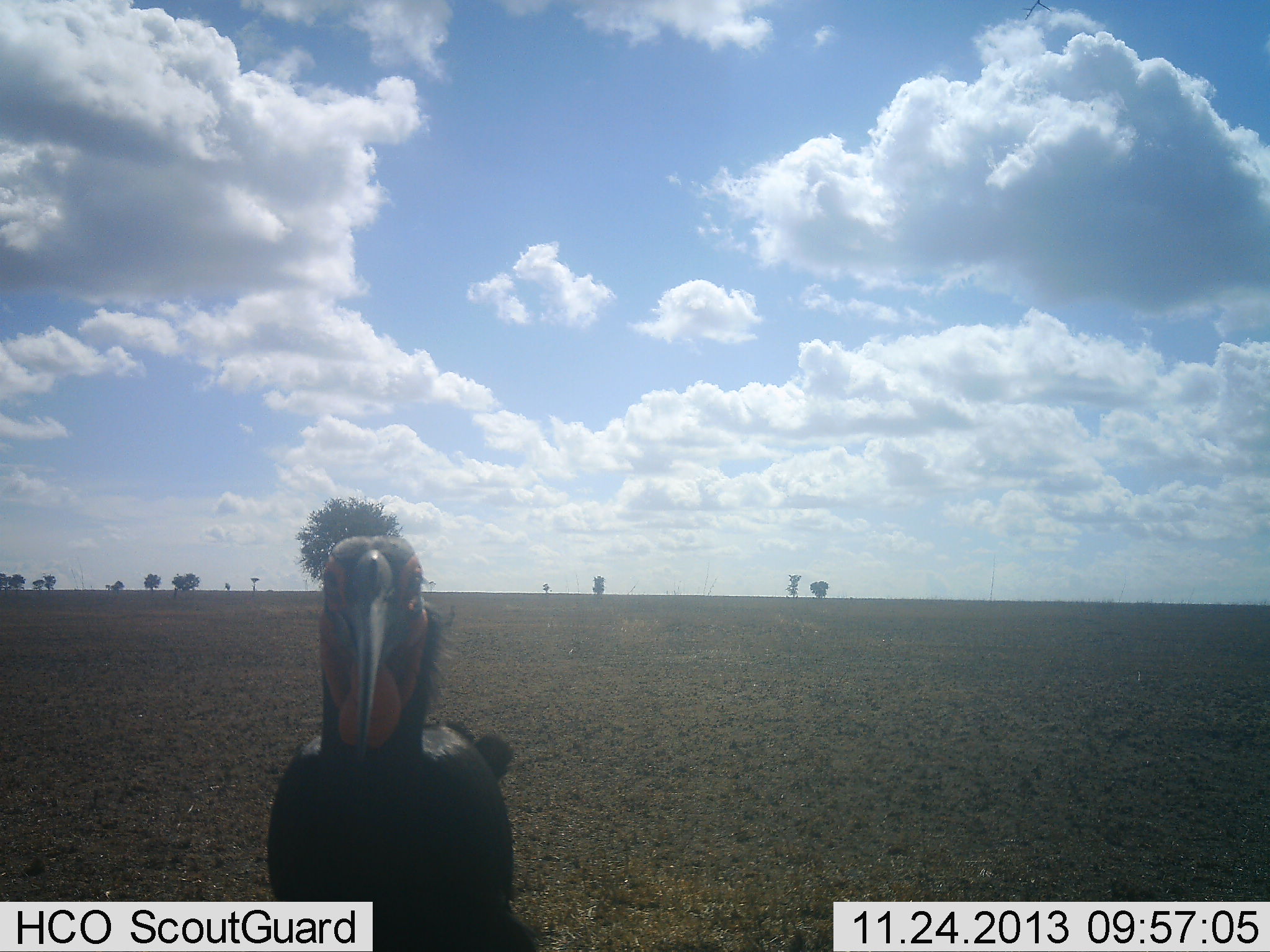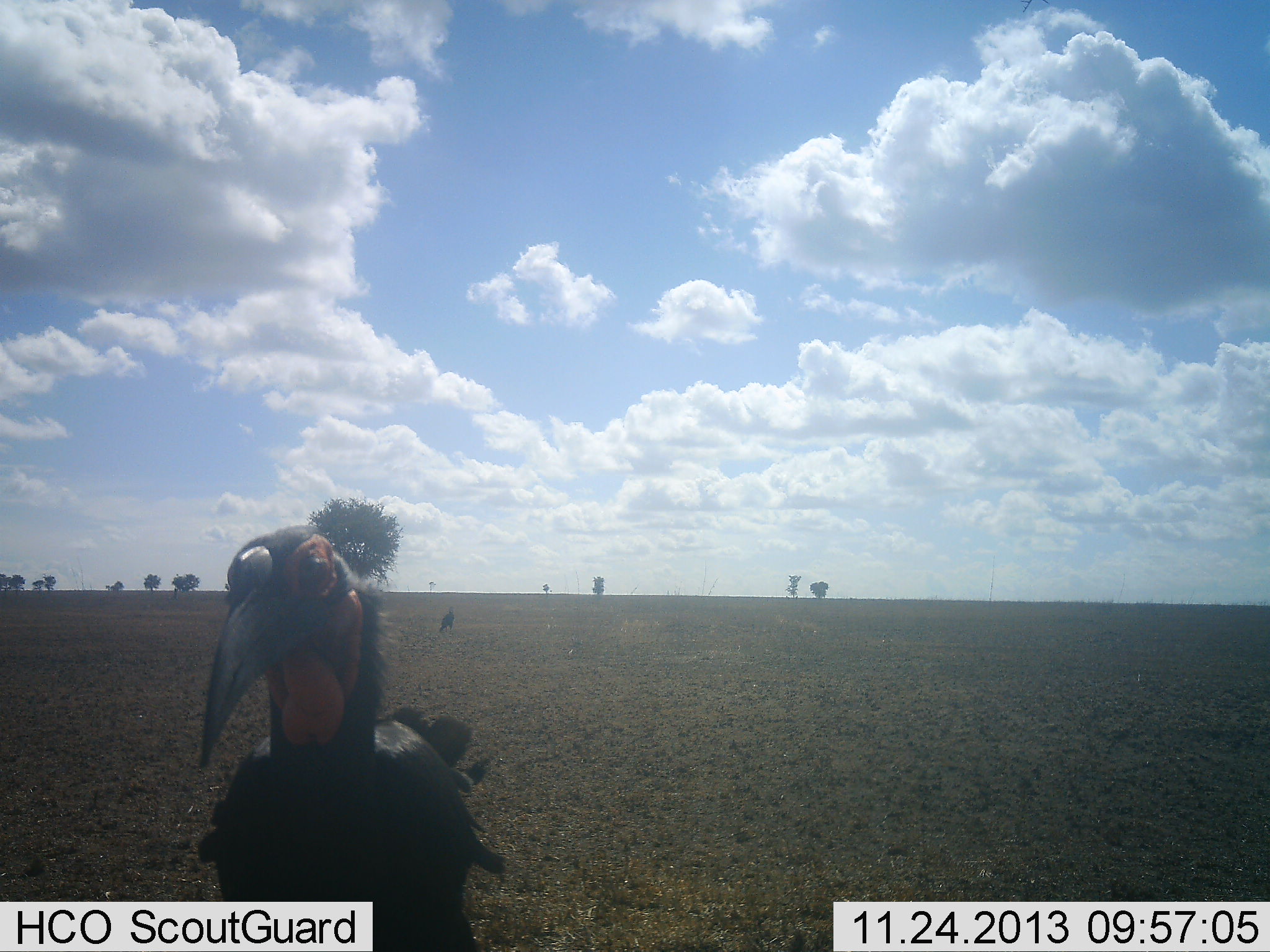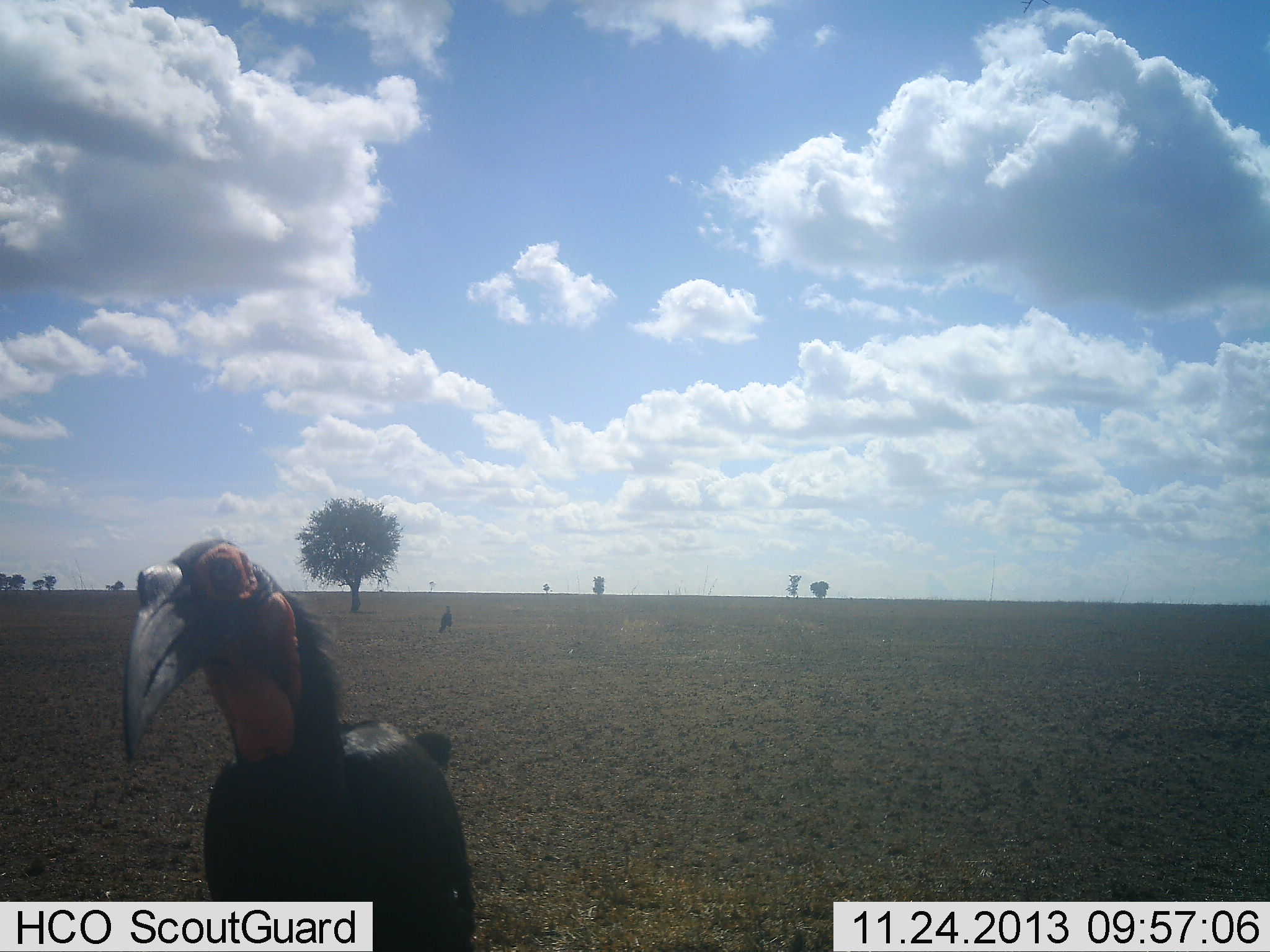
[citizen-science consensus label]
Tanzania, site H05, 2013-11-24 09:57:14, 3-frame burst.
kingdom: Animalia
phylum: Chordata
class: Aves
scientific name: Aves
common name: bird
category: otherbird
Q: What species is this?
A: Otherbird (bird) (Aves).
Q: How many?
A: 1.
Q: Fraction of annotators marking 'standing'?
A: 90%.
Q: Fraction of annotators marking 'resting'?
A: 0%.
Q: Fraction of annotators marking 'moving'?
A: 10%.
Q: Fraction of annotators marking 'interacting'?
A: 0%.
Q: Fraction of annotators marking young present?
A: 0%.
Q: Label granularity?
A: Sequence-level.